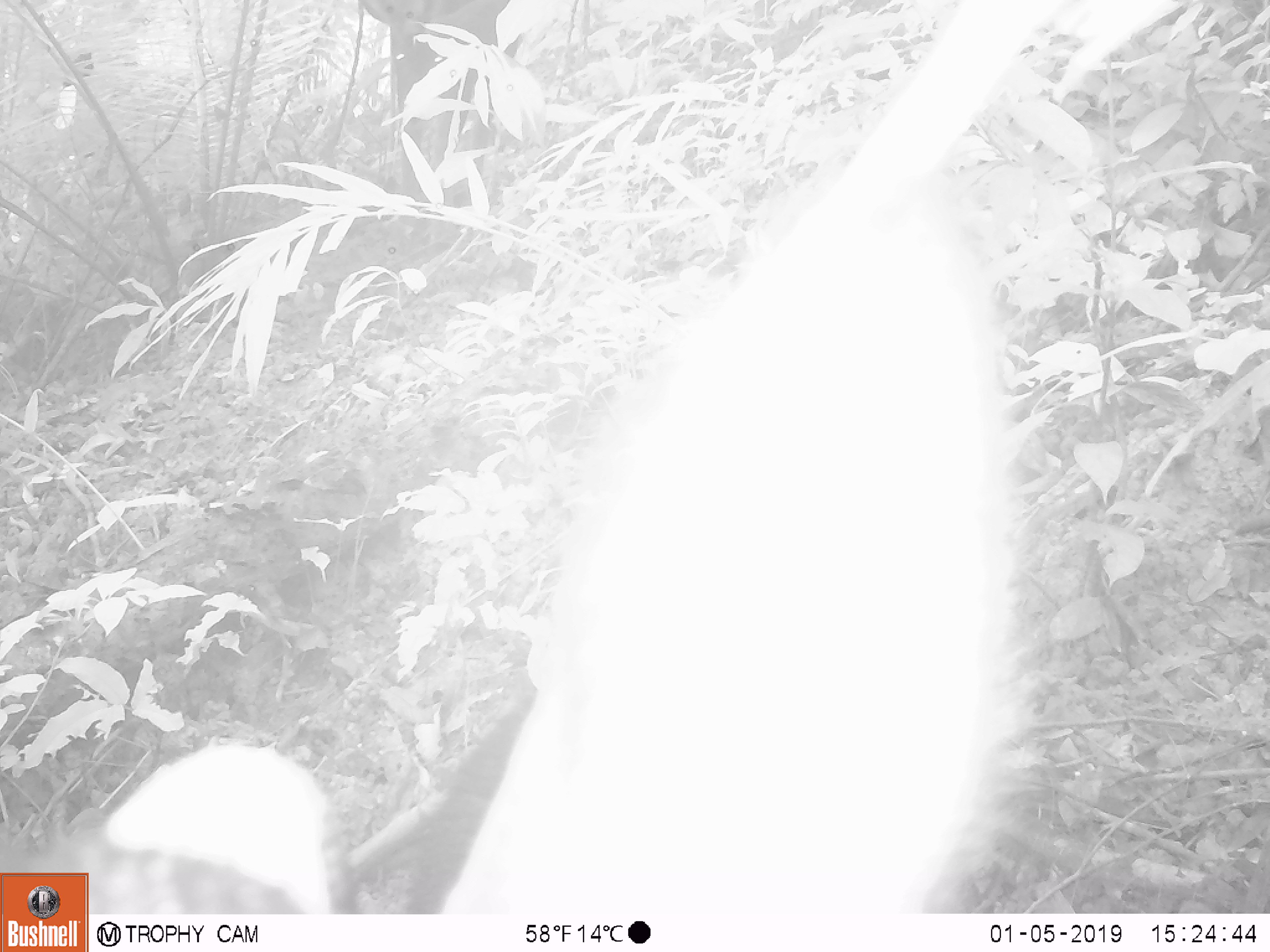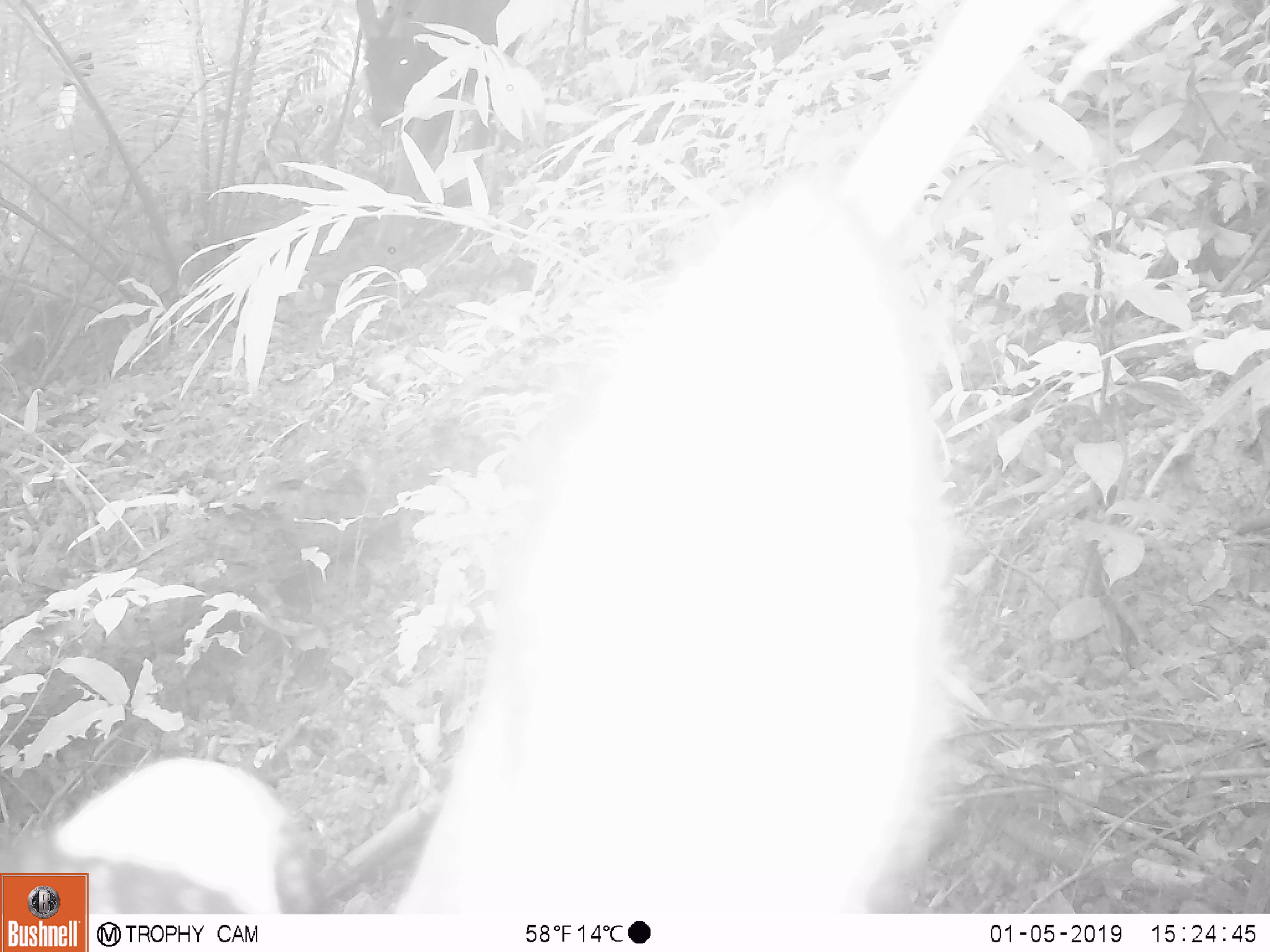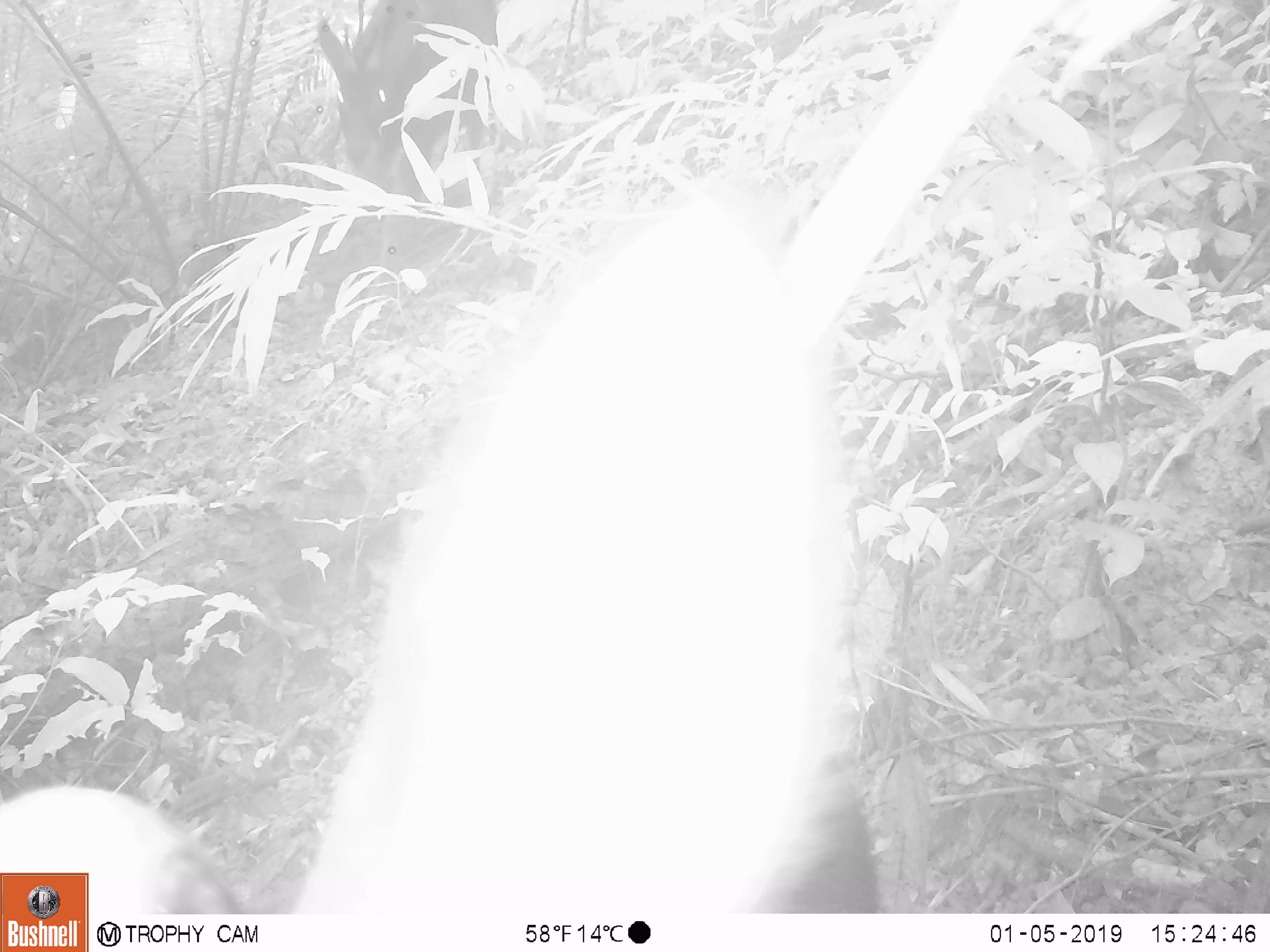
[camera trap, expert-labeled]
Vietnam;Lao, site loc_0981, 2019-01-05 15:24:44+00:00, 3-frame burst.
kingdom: Animalia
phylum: Chordata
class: Mammalia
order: Artiodactyla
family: Bovidae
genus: Capricornis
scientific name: Capricornis sumatraensis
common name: chinese serow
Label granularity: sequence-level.